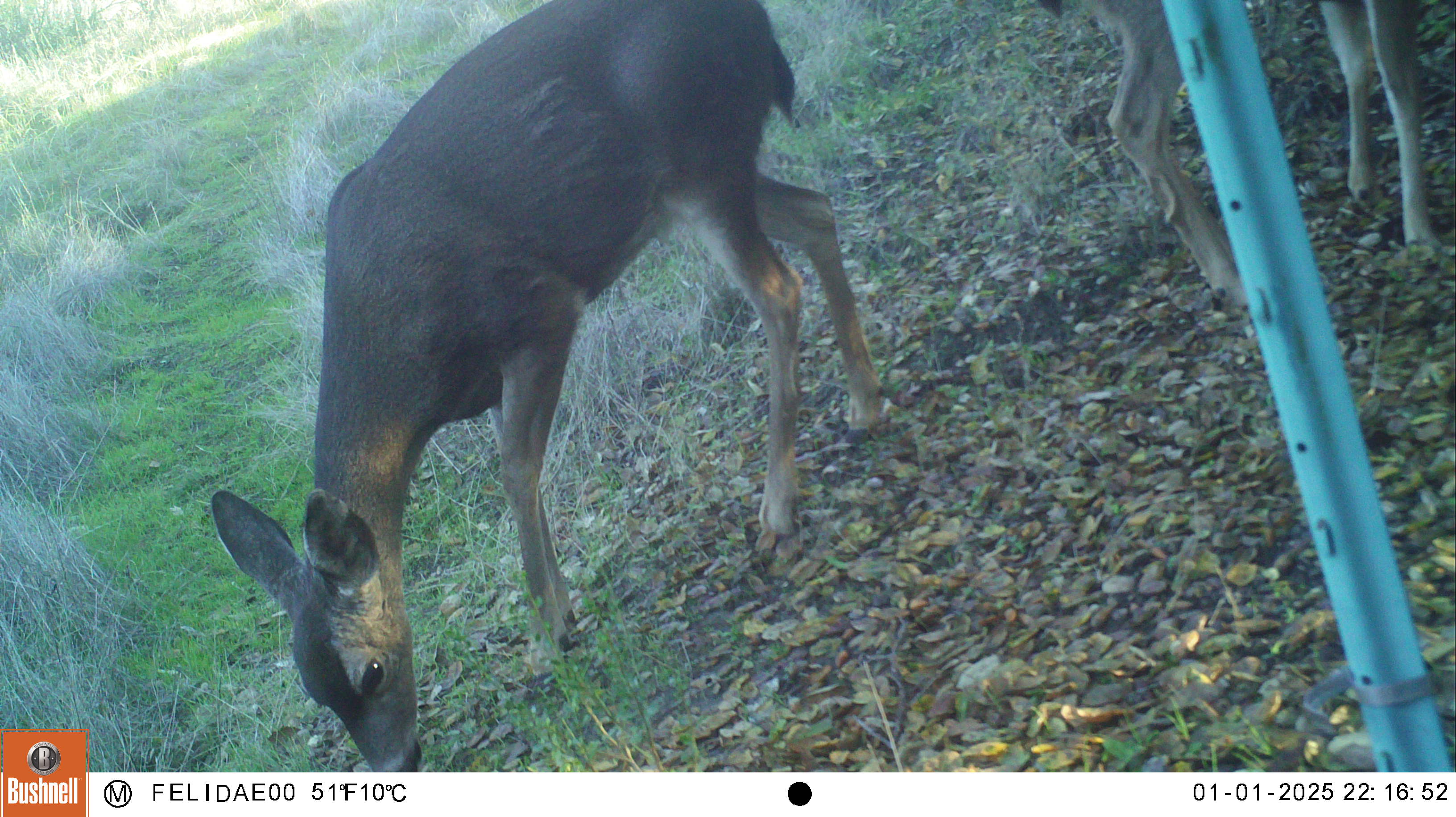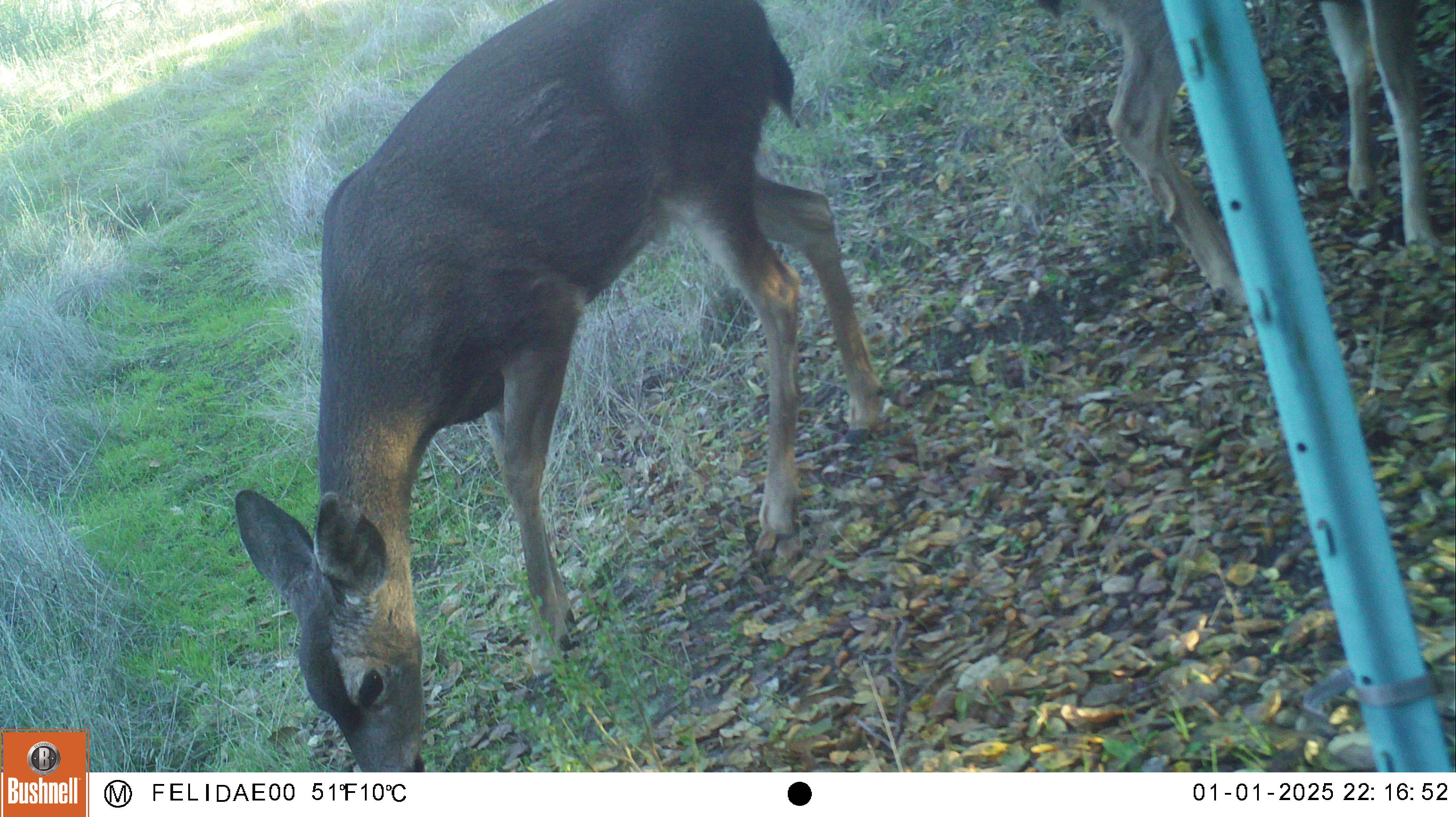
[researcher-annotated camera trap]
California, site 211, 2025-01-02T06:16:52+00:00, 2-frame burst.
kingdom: Animalia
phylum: Chordata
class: Mammalia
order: Artiodactyla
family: Cervidae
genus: Odocoileus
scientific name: Odocoileus hemionus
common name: mule deer